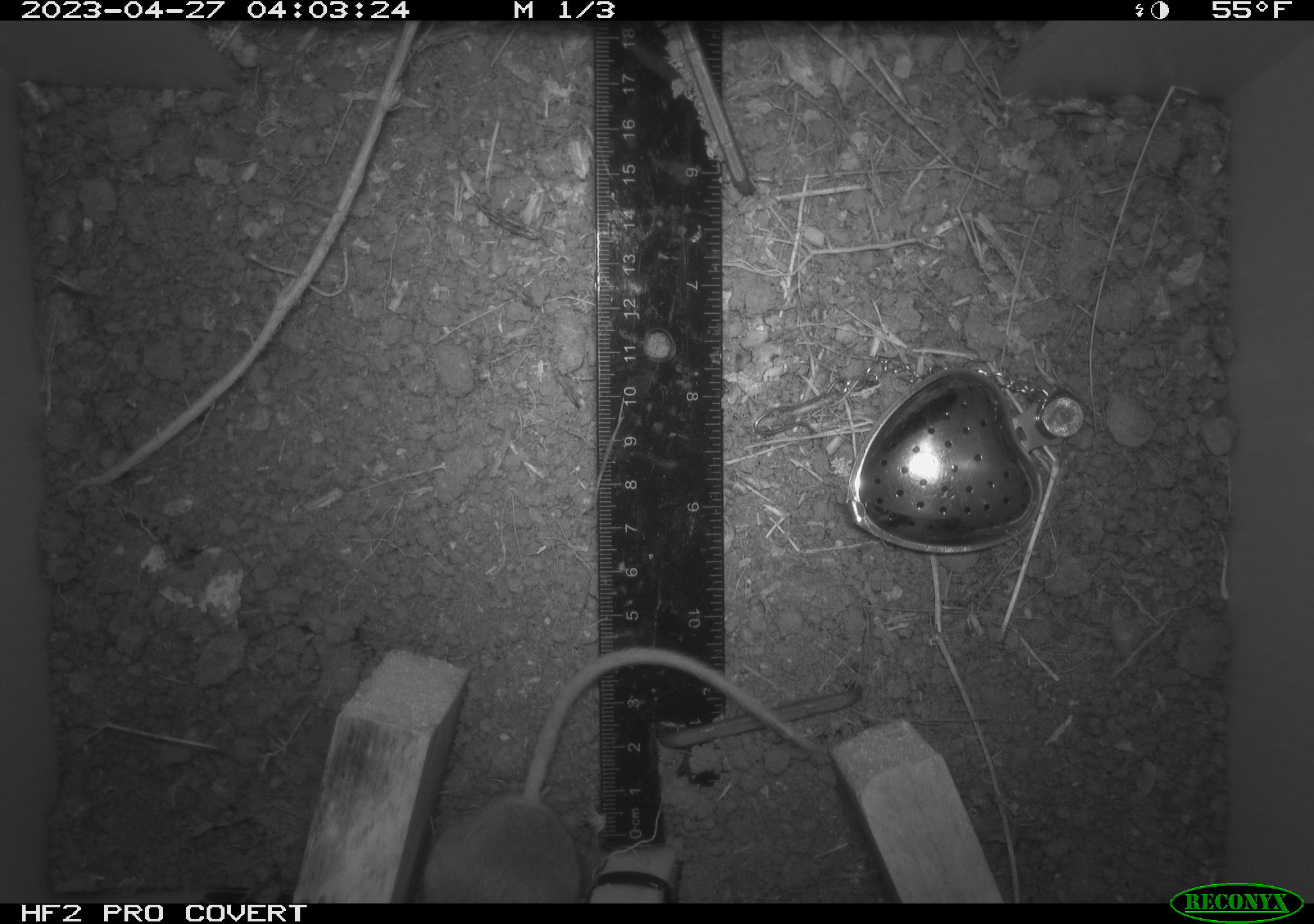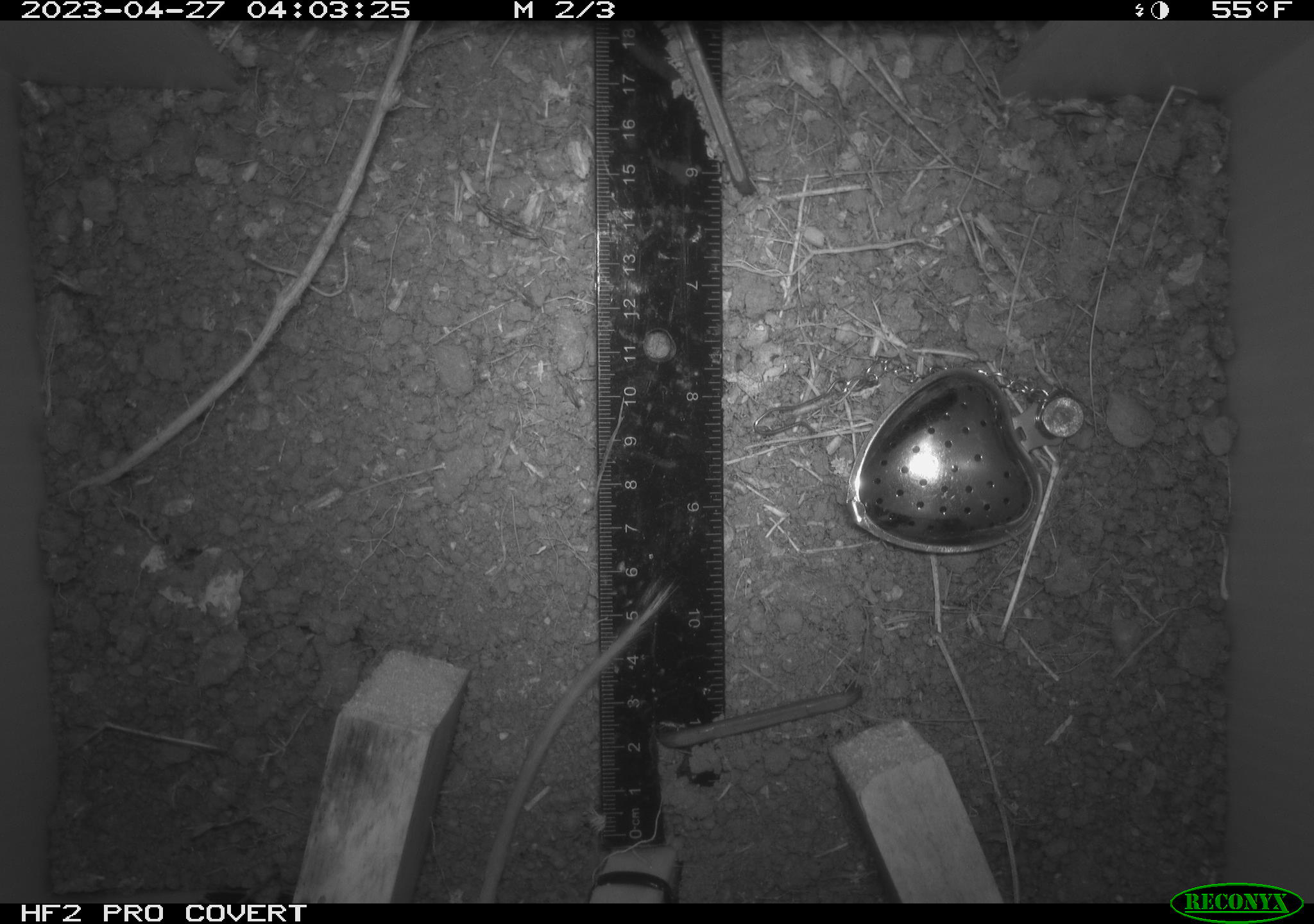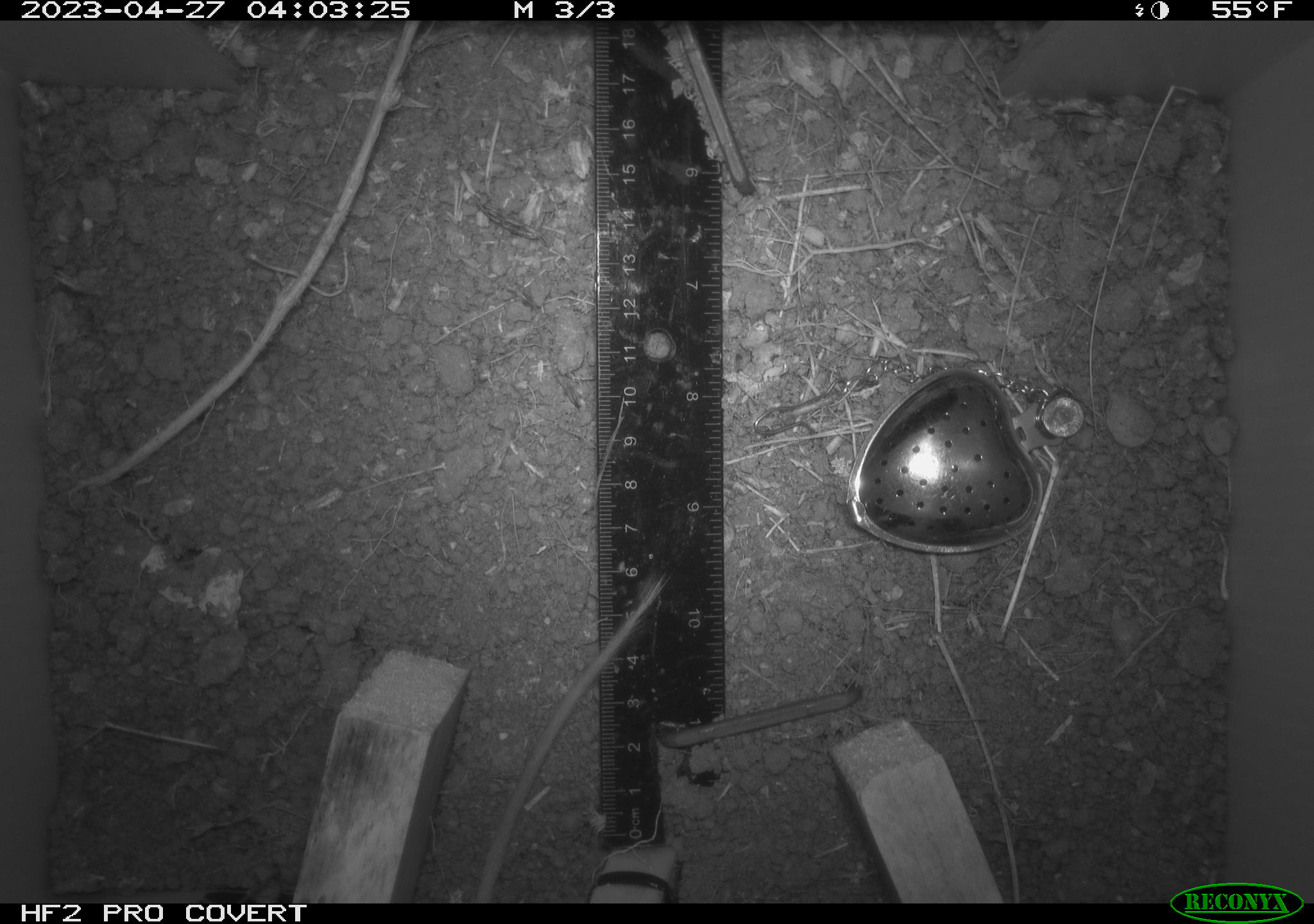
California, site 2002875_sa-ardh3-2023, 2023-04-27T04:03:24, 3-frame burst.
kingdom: Animalia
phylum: Chordata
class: Mammalia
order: Rodentia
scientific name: Rodentia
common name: mouse species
Mouse species (Rodentia).